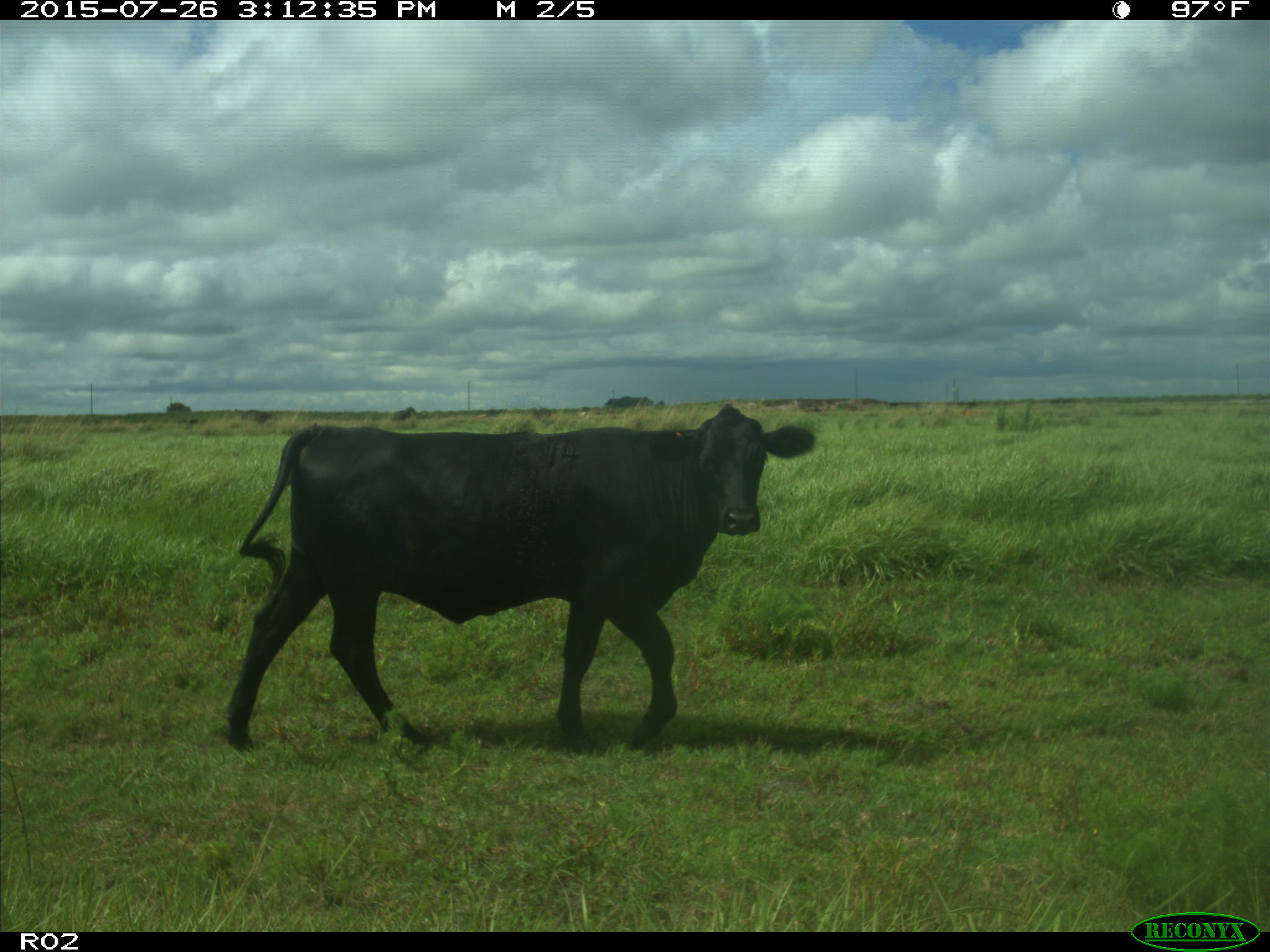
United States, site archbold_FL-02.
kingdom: Animalia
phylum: Chordata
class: Mammalia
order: Artiodactyla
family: Bovidae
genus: Bos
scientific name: Bos taurus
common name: domestic cow